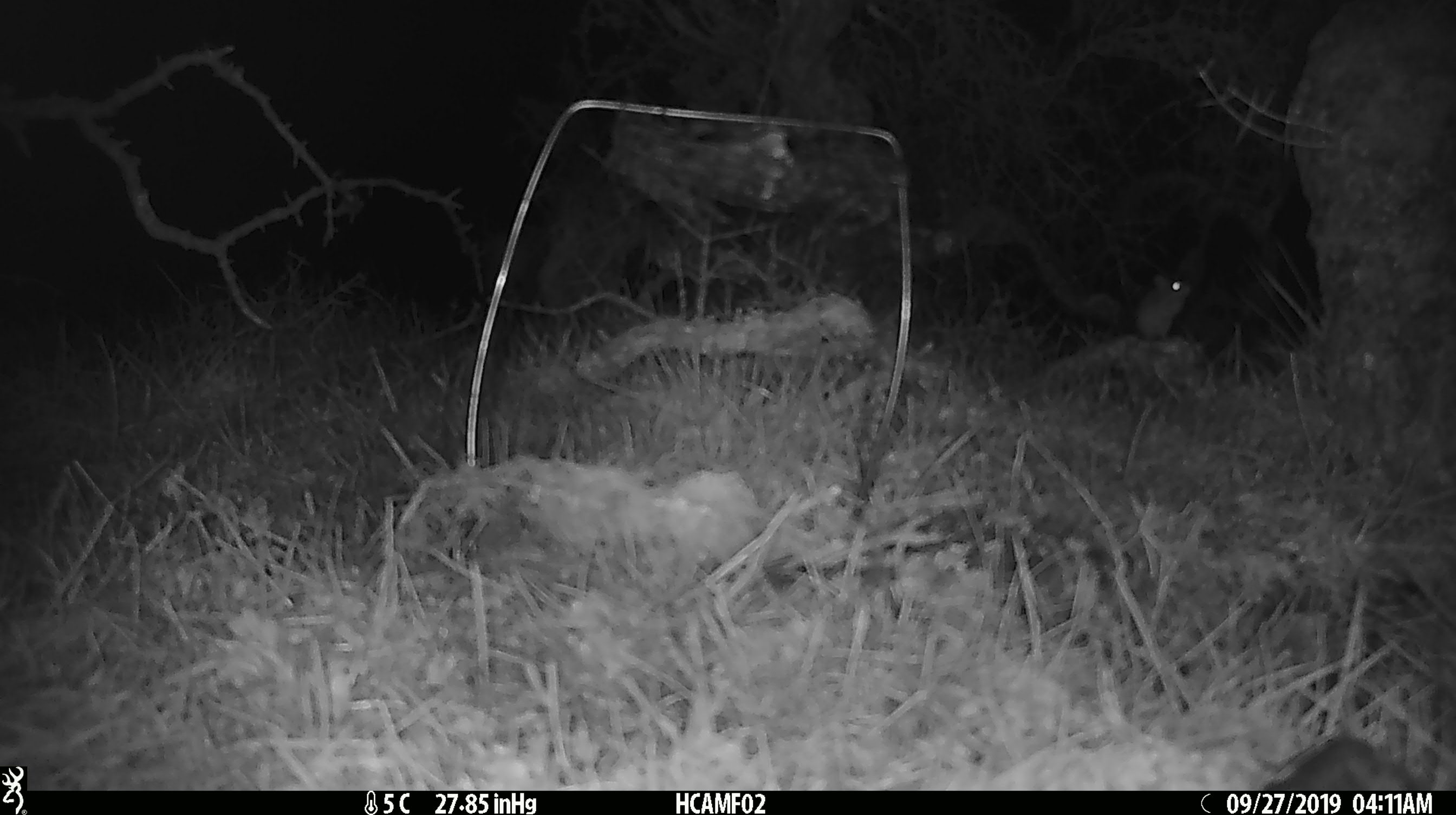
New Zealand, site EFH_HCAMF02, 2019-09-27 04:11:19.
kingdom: Animalia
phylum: Chordata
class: Mammalia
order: Rodentia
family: Muridae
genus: Mus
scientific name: Mus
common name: mouse